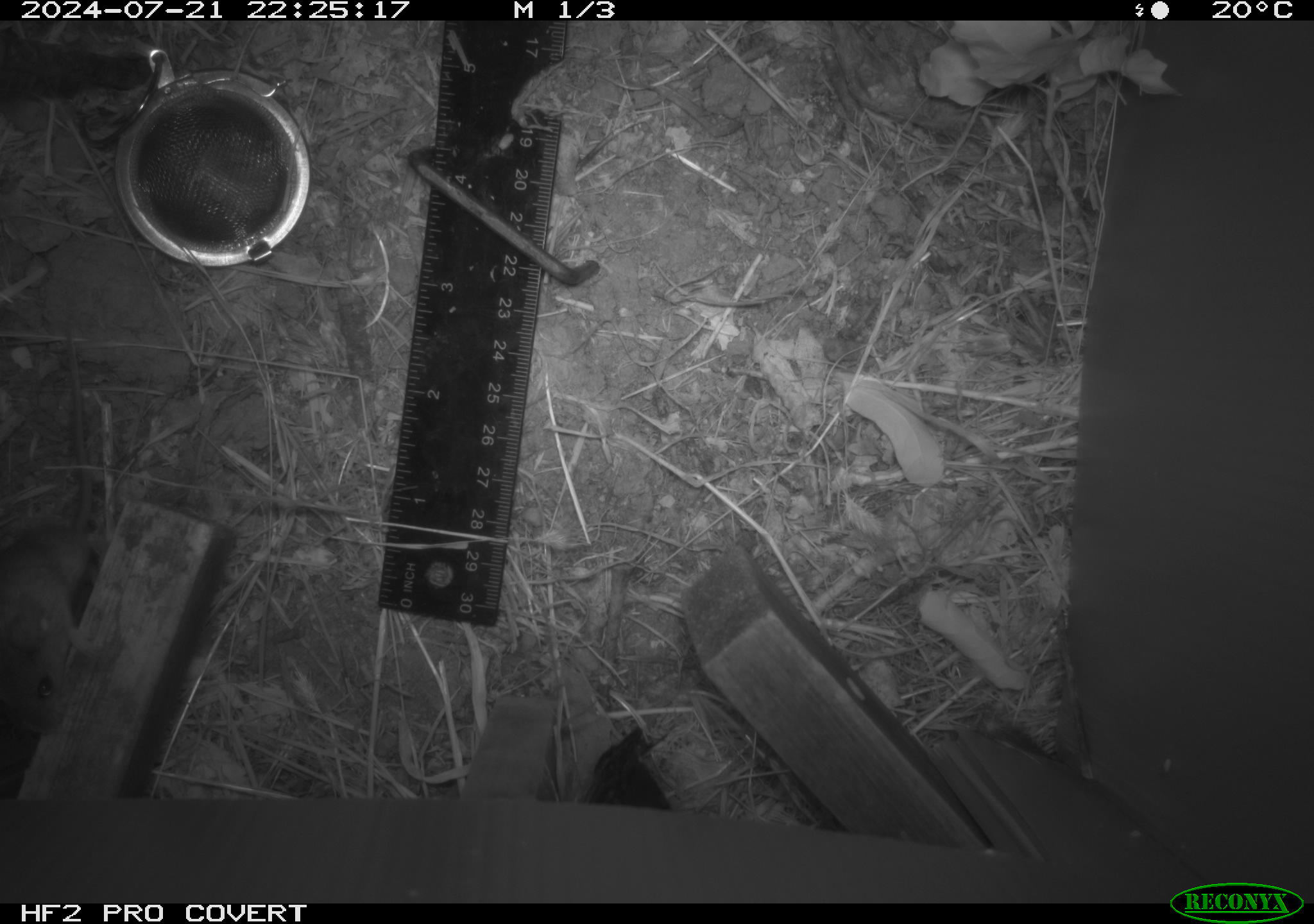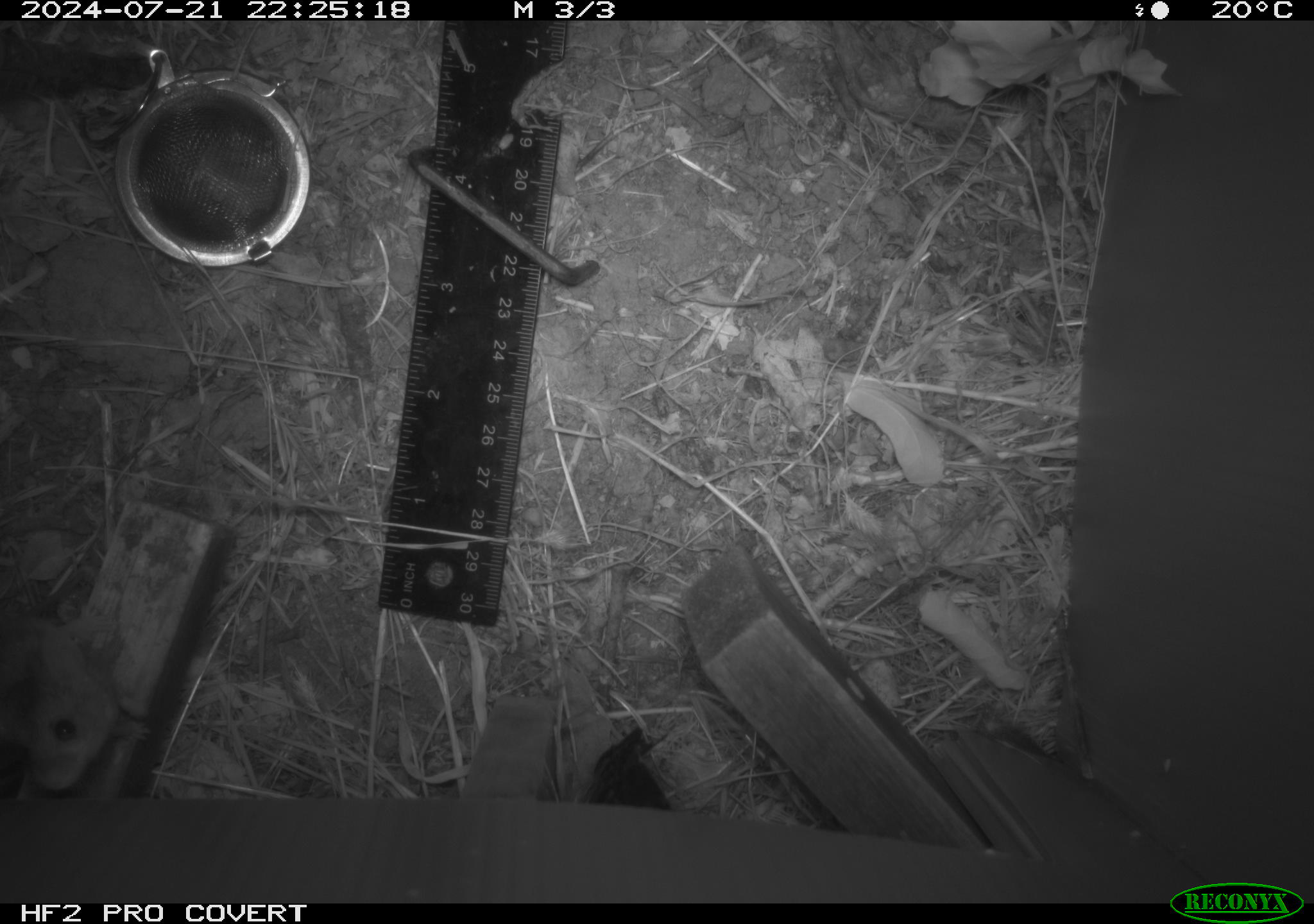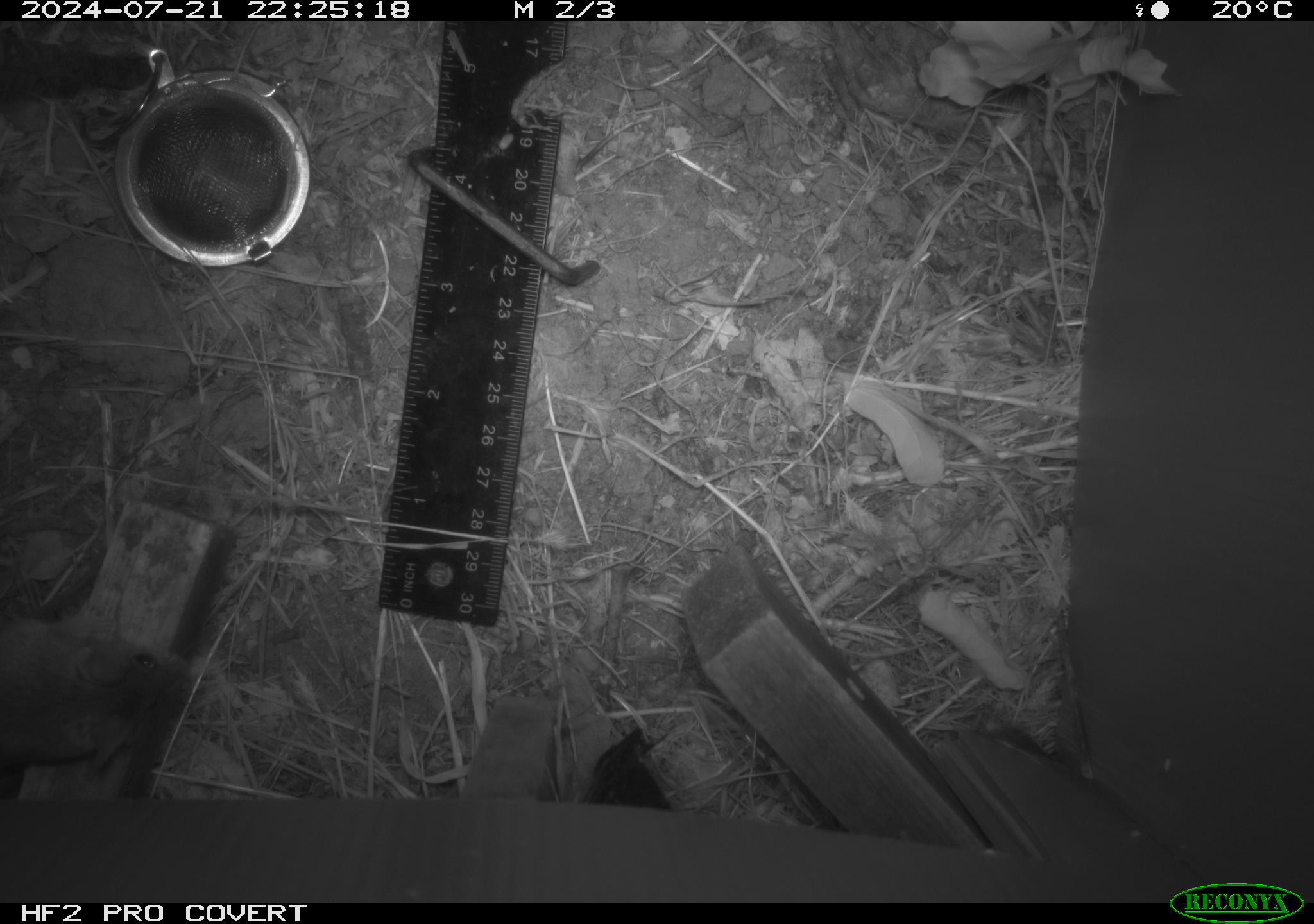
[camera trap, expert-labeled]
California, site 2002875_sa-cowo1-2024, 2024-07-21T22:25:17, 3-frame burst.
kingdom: Animalia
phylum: Chordata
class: Mammalia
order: Rodentia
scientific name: Rodentia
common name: mouse species